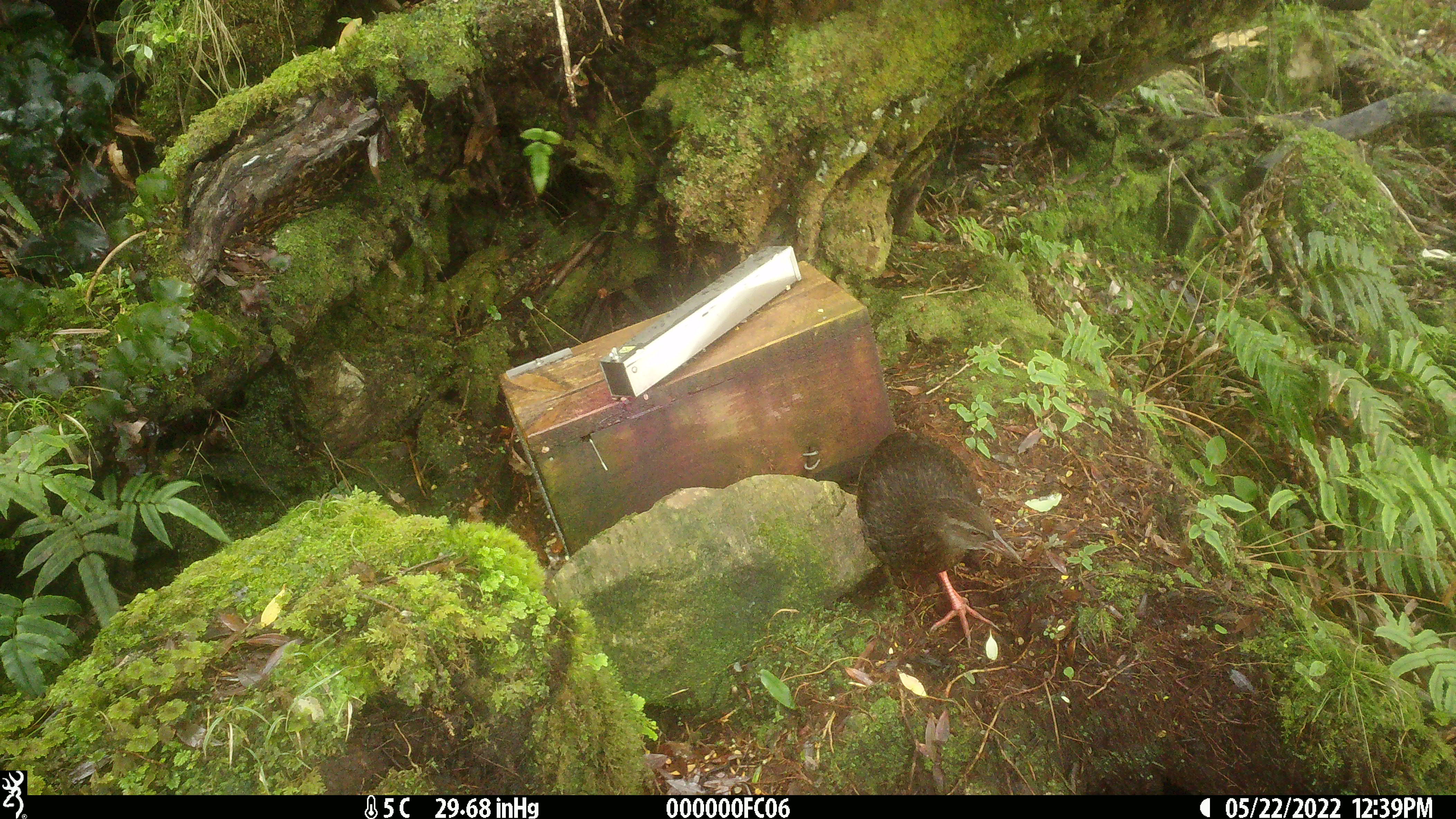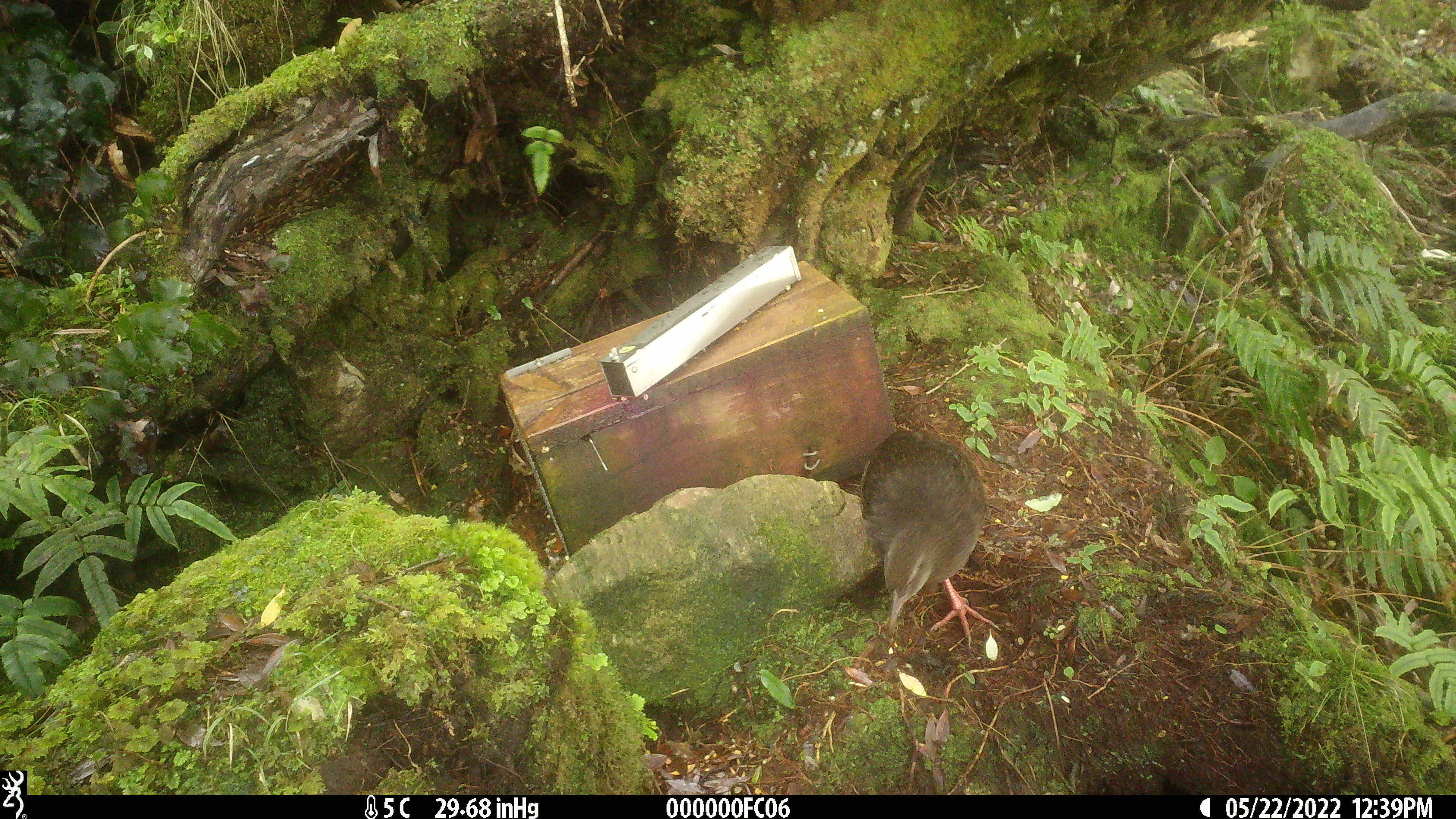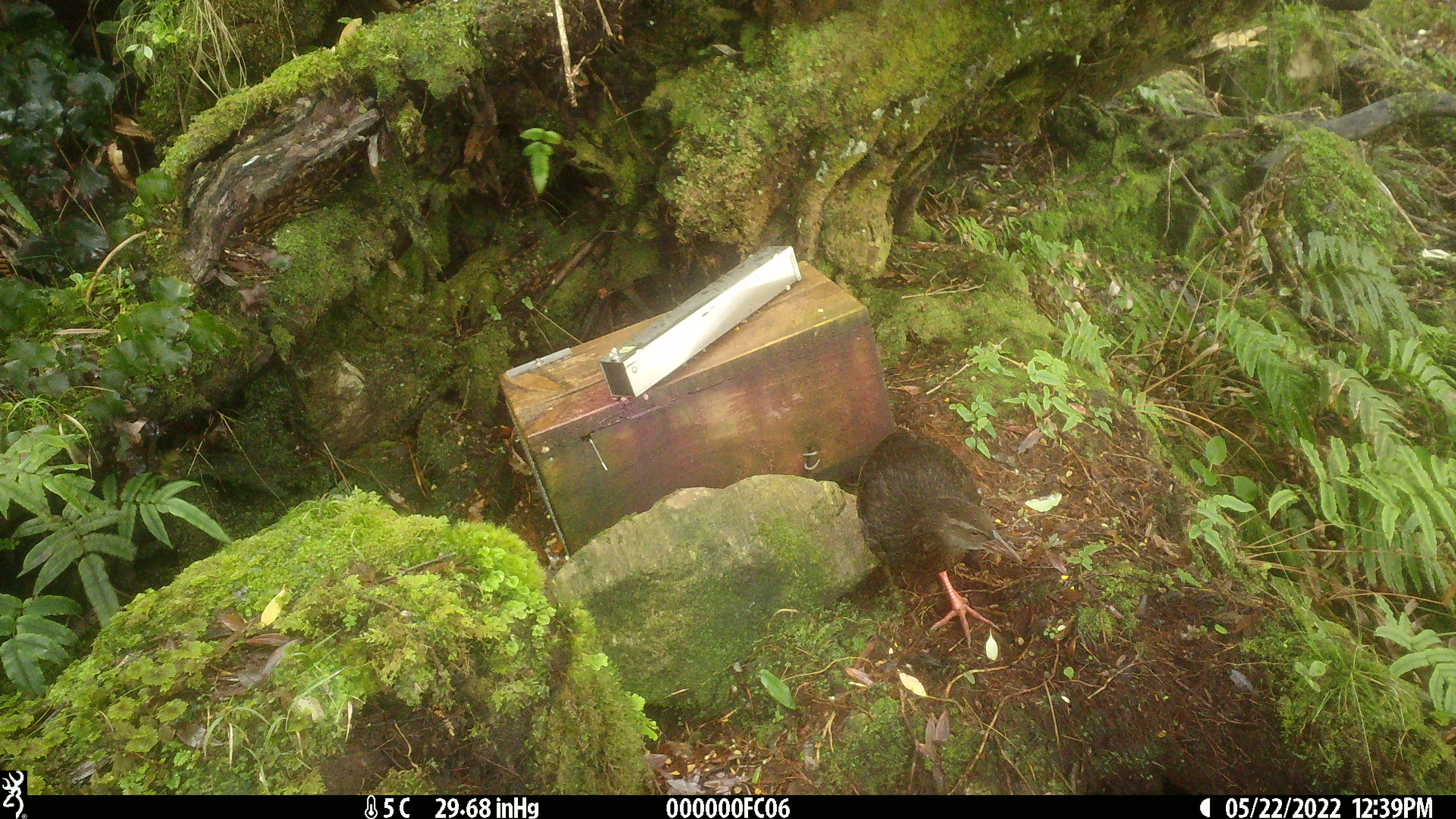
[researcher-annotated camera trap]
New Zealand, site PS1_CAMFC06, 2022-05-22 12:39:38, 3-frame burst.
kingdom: Animalia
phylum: Chordata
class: Aves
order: Gruiformes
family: Rallidae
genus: Gallirallus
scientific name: Gallirallus australis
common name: weka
Weka (Gallirallus australis).